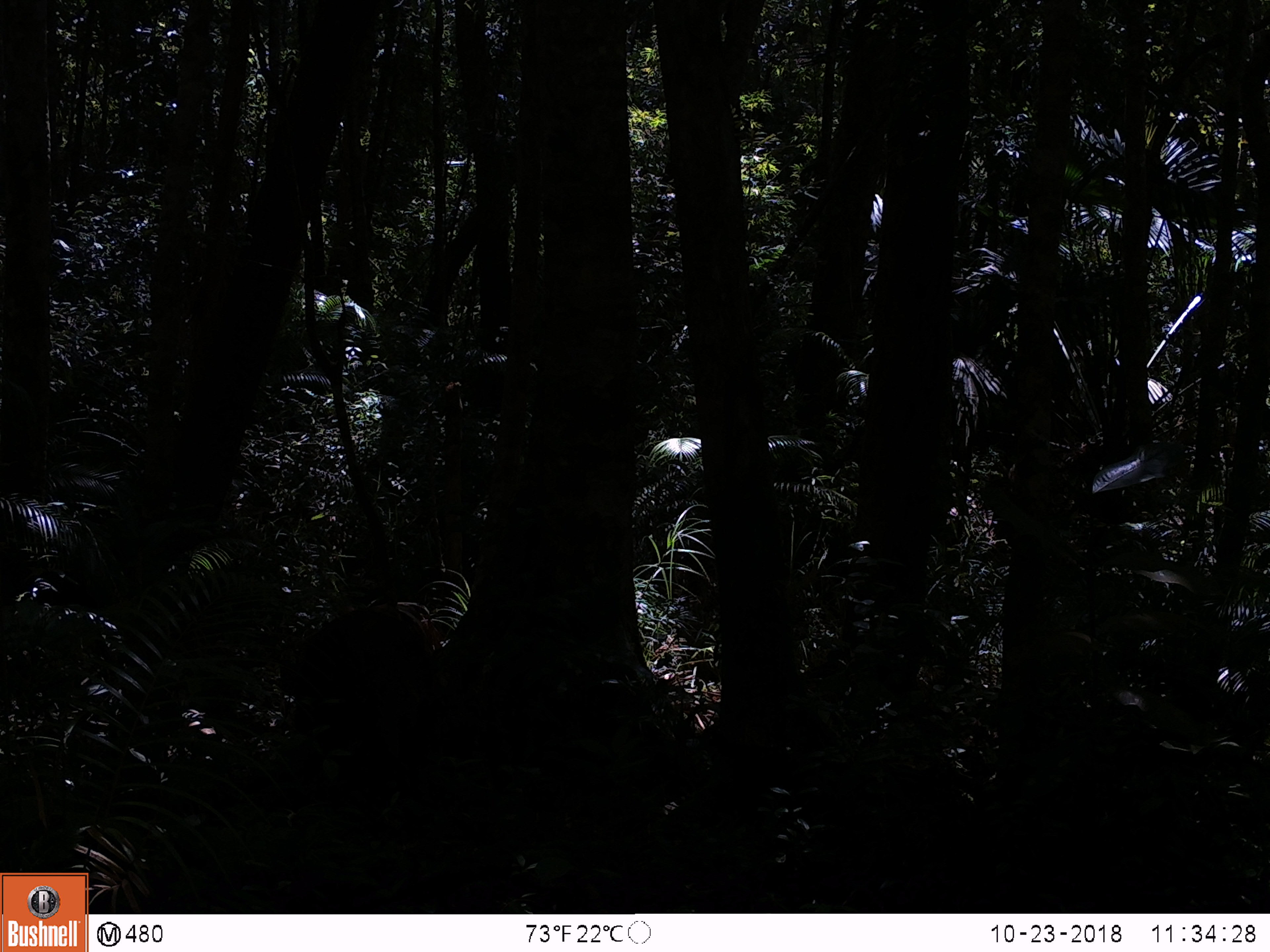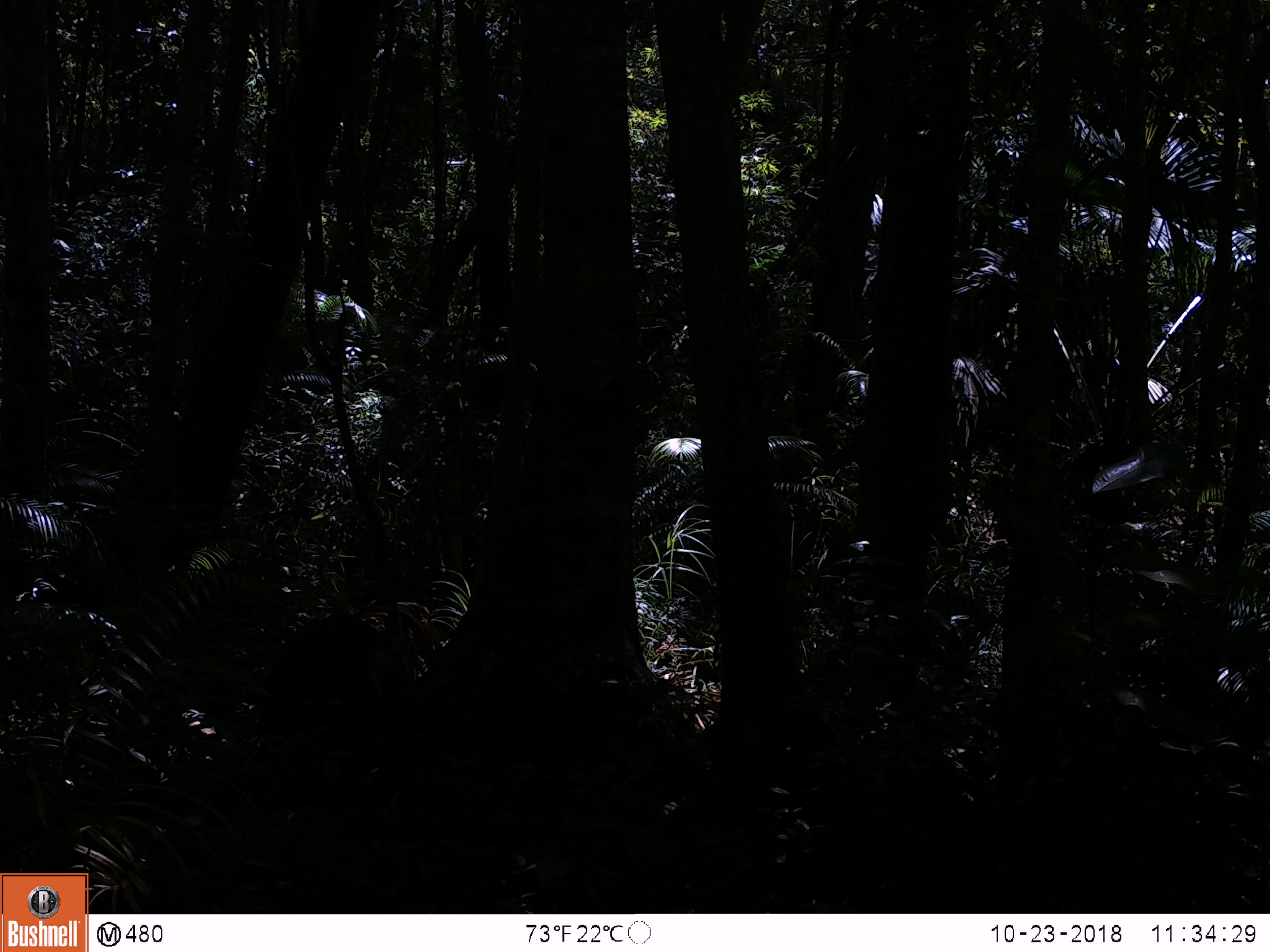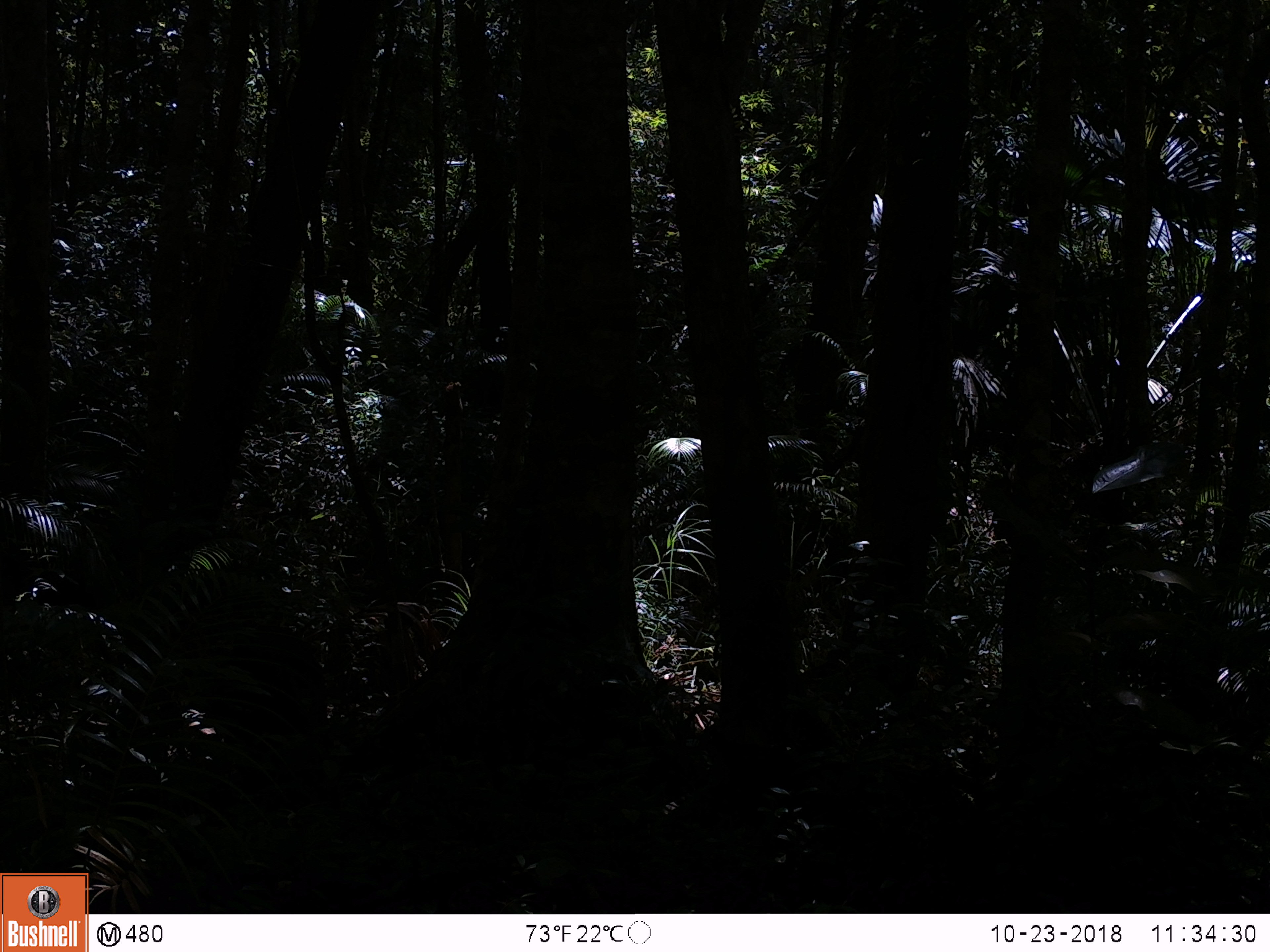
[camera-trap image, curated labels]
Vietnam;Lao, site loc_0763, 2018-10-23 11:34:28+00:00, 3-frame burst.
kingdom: Animalia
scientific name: Animalia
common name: animal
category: unidentified animal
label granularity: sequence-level